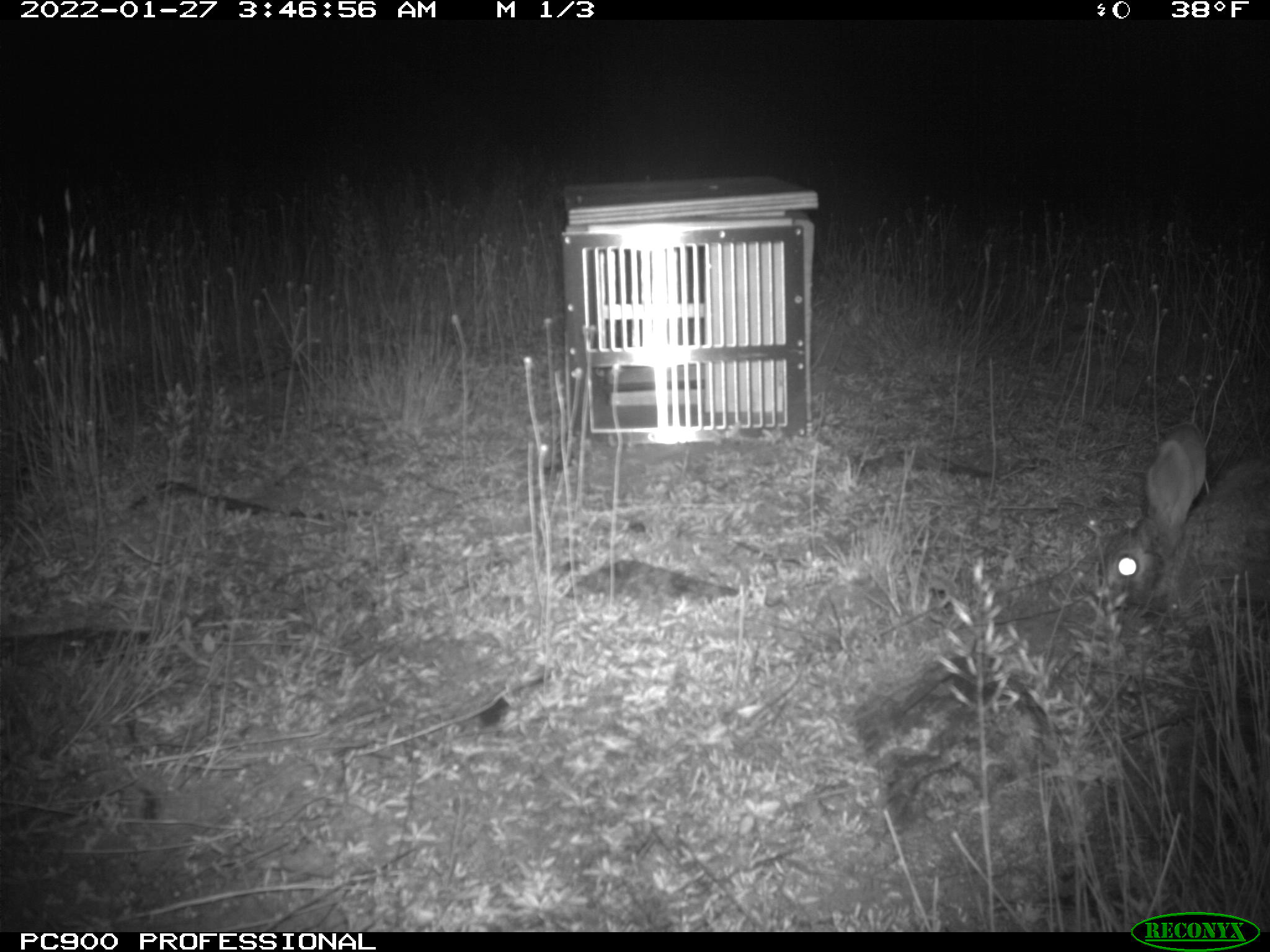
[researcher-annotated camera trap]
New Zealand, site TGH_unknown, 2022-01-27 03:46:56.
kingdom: Animalia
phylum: Chordata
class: Mammalia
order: Lagomorpha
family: Leporidae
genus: Oryctolagus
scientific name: Oryctolagus cuniculus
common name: european rabbit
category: rabbit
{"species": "rabbit (european rabbit) (Oryctolagus cuniculus)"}